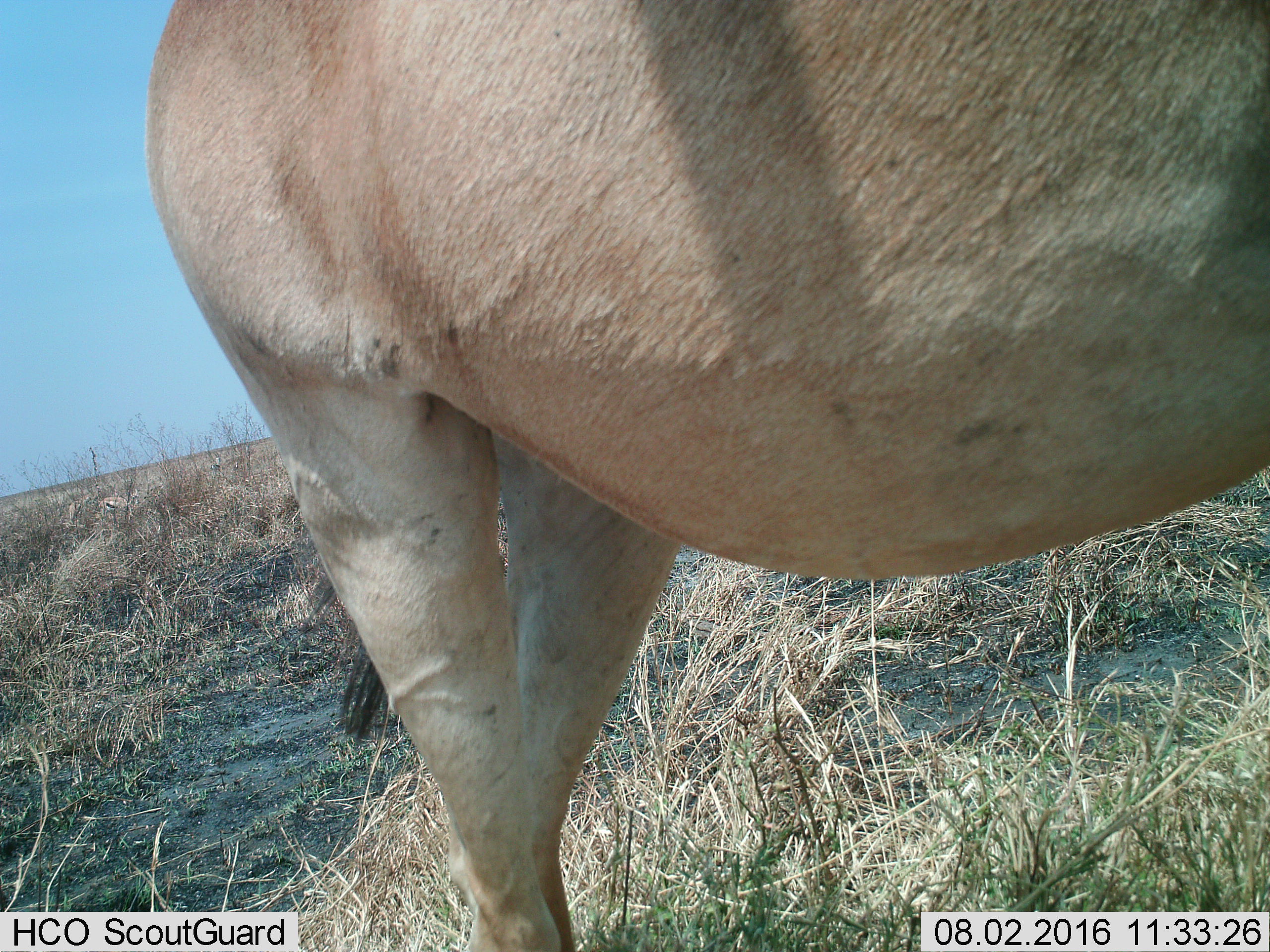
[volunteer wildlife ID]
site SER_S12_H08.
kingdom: Animalia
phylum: Chordata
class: Mammalia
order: Artiodactyla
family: Bovidae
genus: Alcelaphus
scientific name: Alcelaphus buselaphus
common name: hartebeest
Hartebeest (Alcelaphus buselaphus), count 1. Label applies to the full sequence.